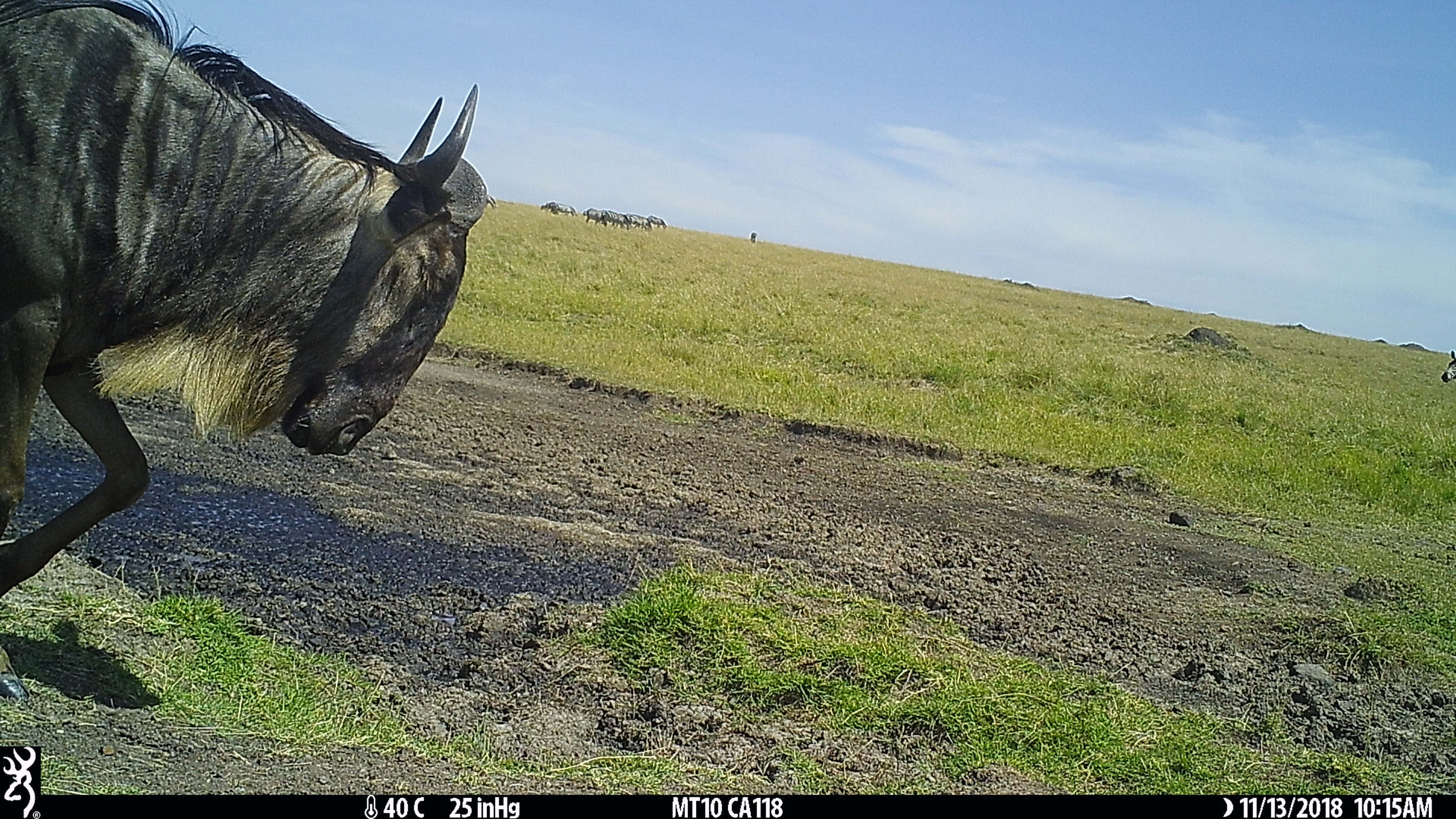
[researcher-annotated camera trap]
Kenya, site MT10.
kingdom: Animalia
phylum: Chordata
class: Mammalia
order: Artiodactyla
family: Bovidae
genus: Connochaetes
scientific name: Connochaetes taurinus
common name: blue wildebeest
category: wildebeest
Wildebeest (blue wildebeest) (Connochaetes taurinus).